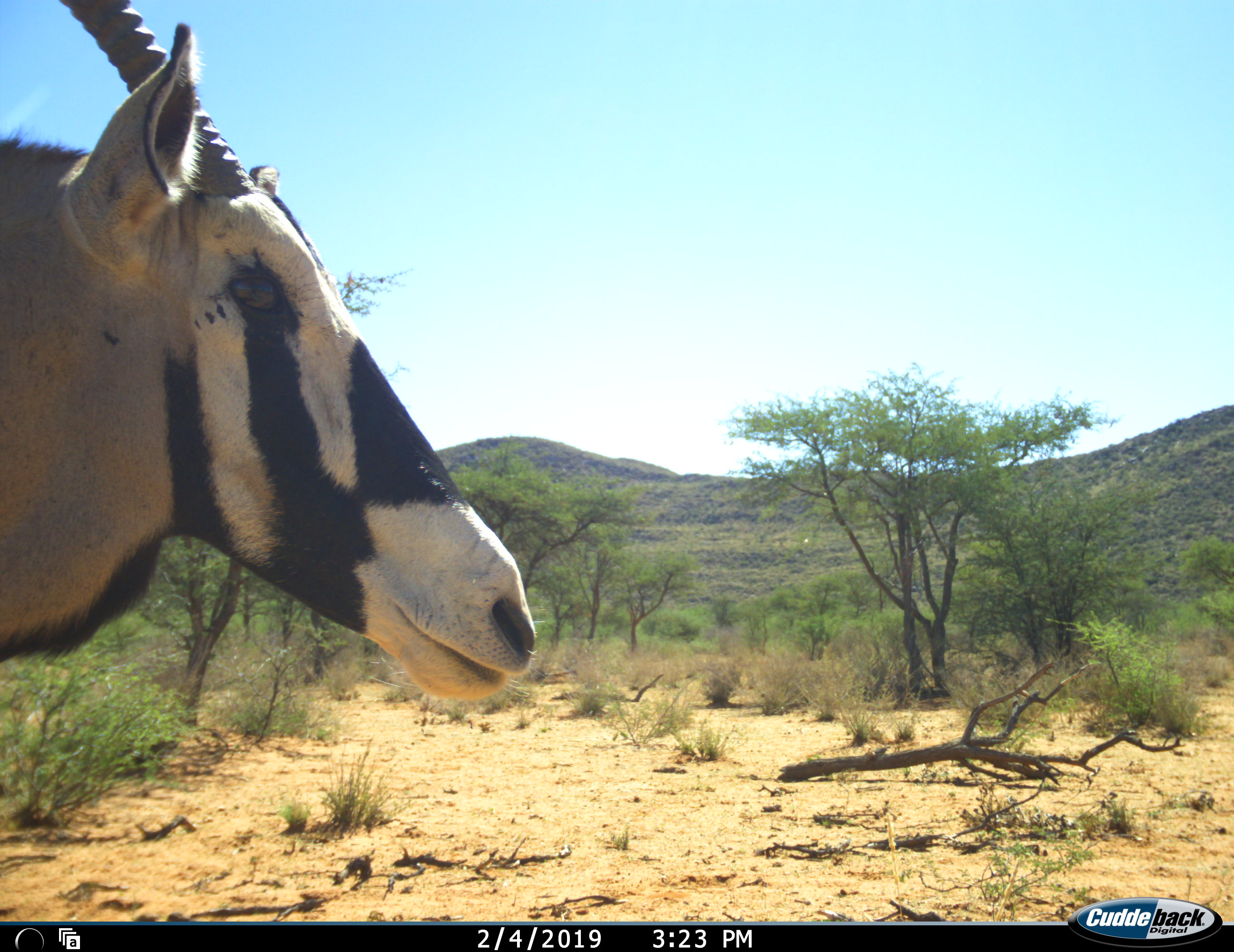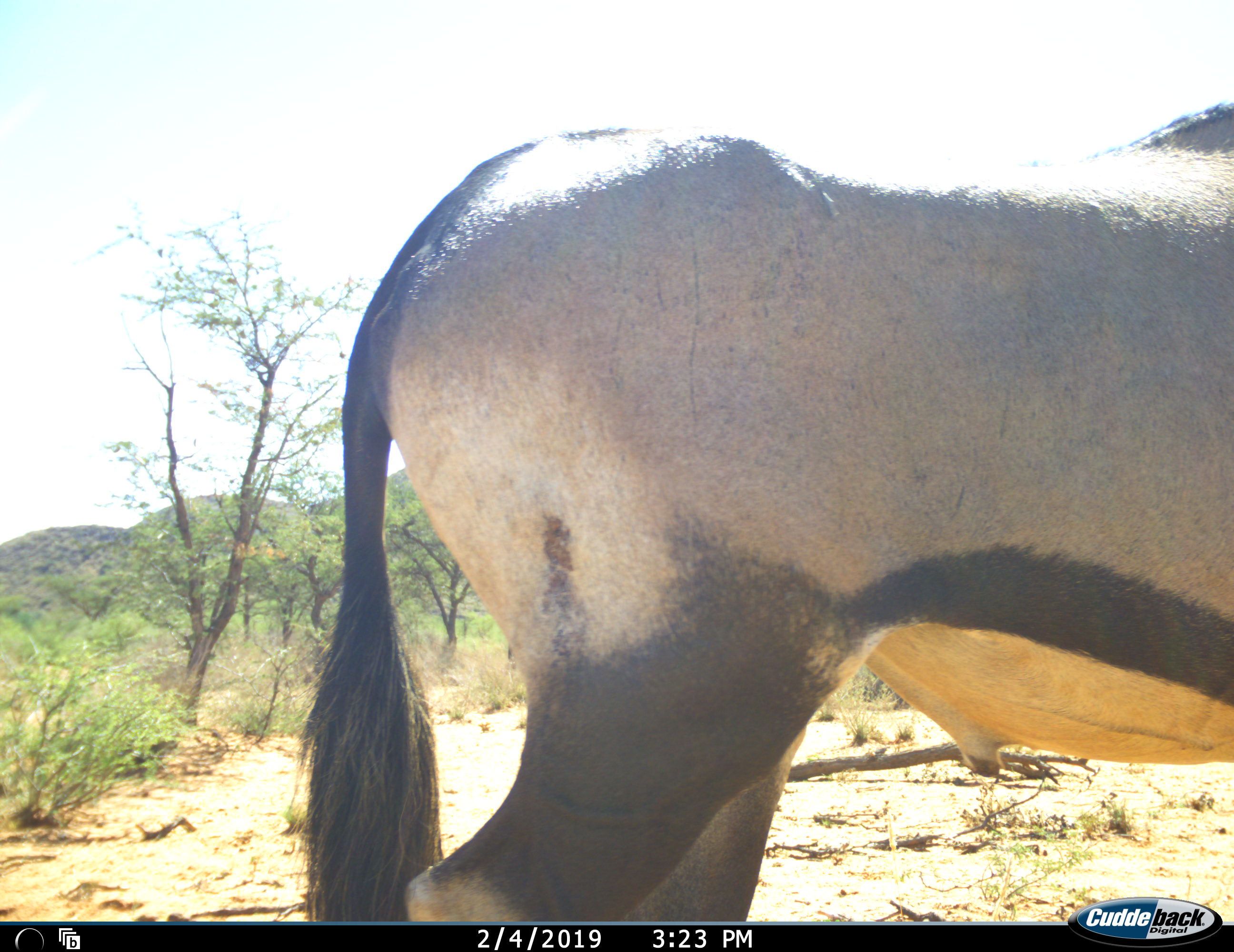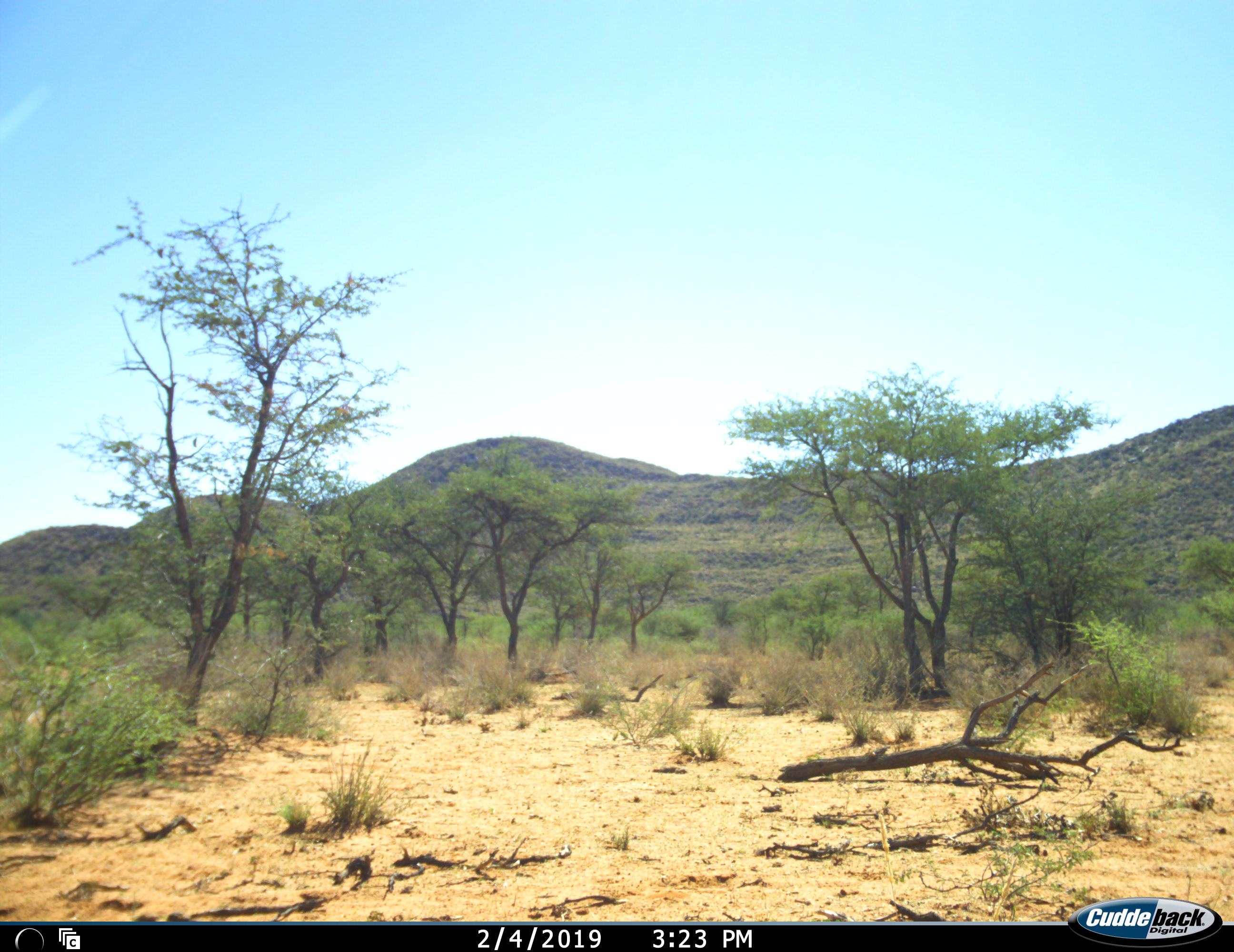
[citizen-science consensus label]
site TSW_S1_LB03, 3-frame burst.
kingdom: Animalia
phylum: Chordata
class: Mammalia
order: Artiodactyla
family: Bovidae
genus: Oryx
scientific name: Oryx gazella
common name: gemsbok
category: oryx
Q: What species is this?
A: Oryx (gemsbok) (Oryx gazella).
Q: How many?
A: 1.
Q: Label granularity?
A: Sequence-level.